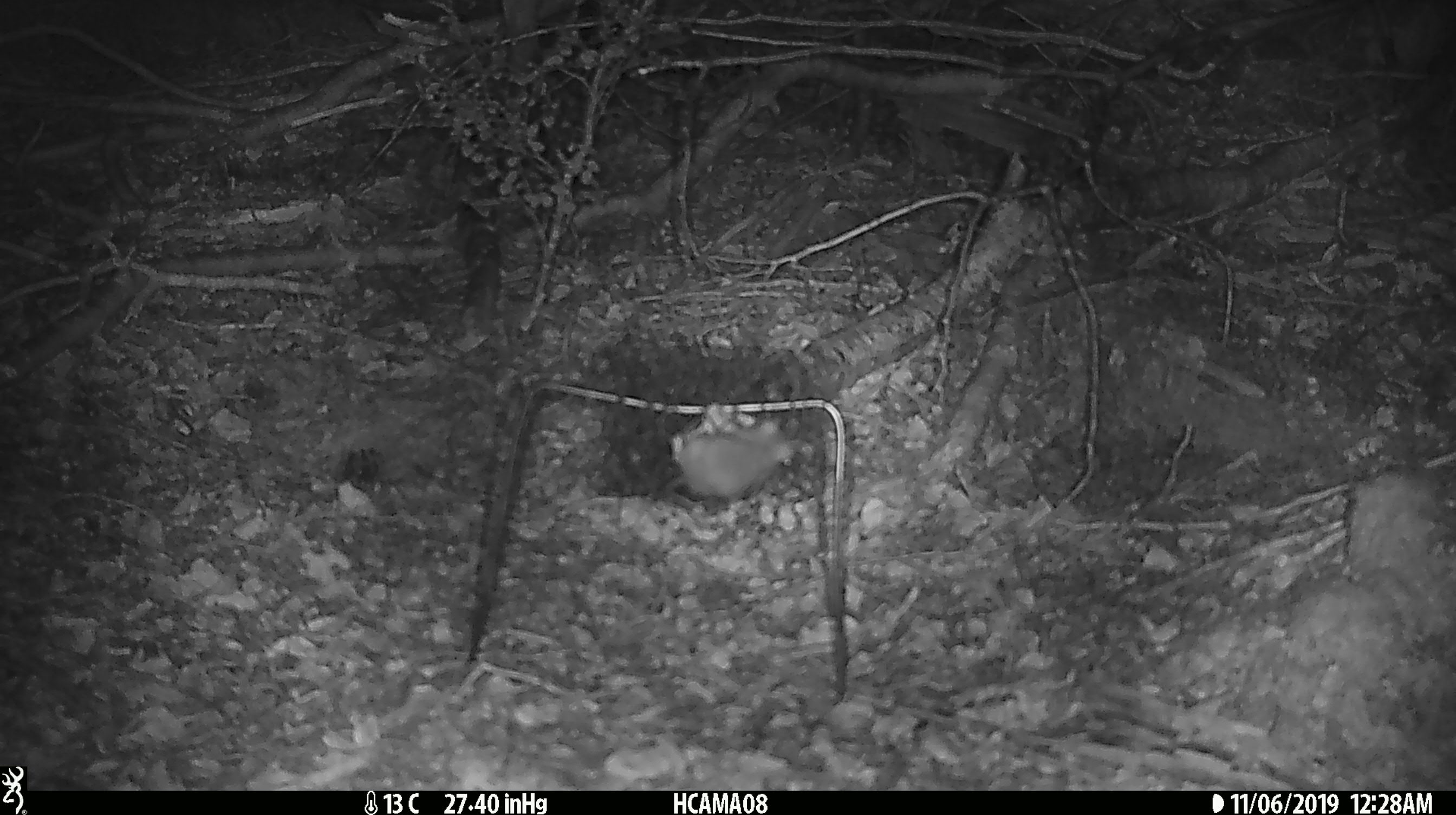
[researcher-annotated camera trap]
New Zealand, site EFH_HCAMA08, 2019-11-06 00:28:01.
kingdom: Animalia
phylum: Chordata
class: Mammalia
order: Rodentia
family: Muridae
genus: Mus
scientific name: Mus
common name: mouse